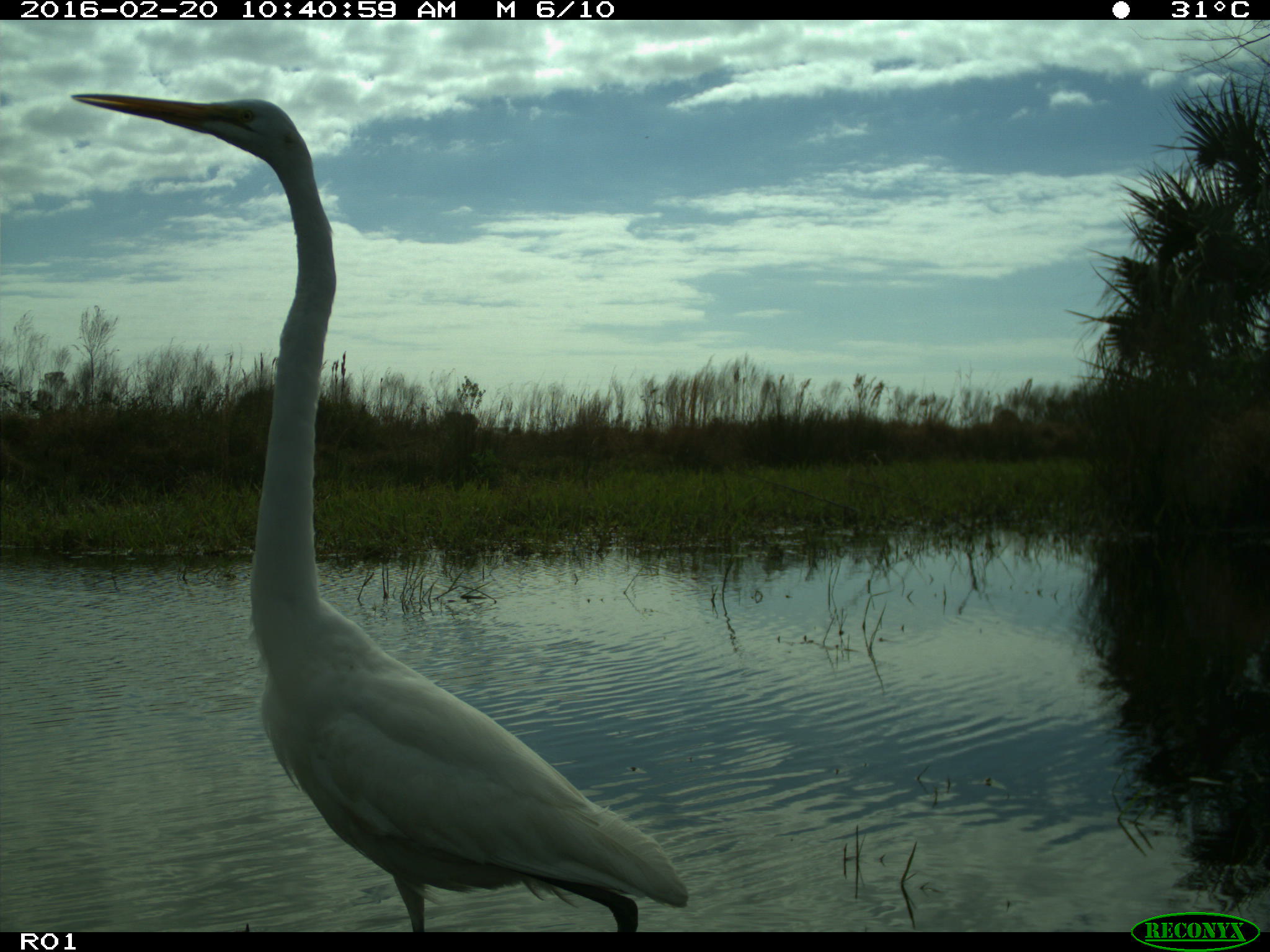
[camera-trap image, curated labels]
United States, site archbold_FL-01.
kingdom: Animalia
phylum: Chordata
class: Aves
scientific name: Aves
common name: birds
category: unidentified bird